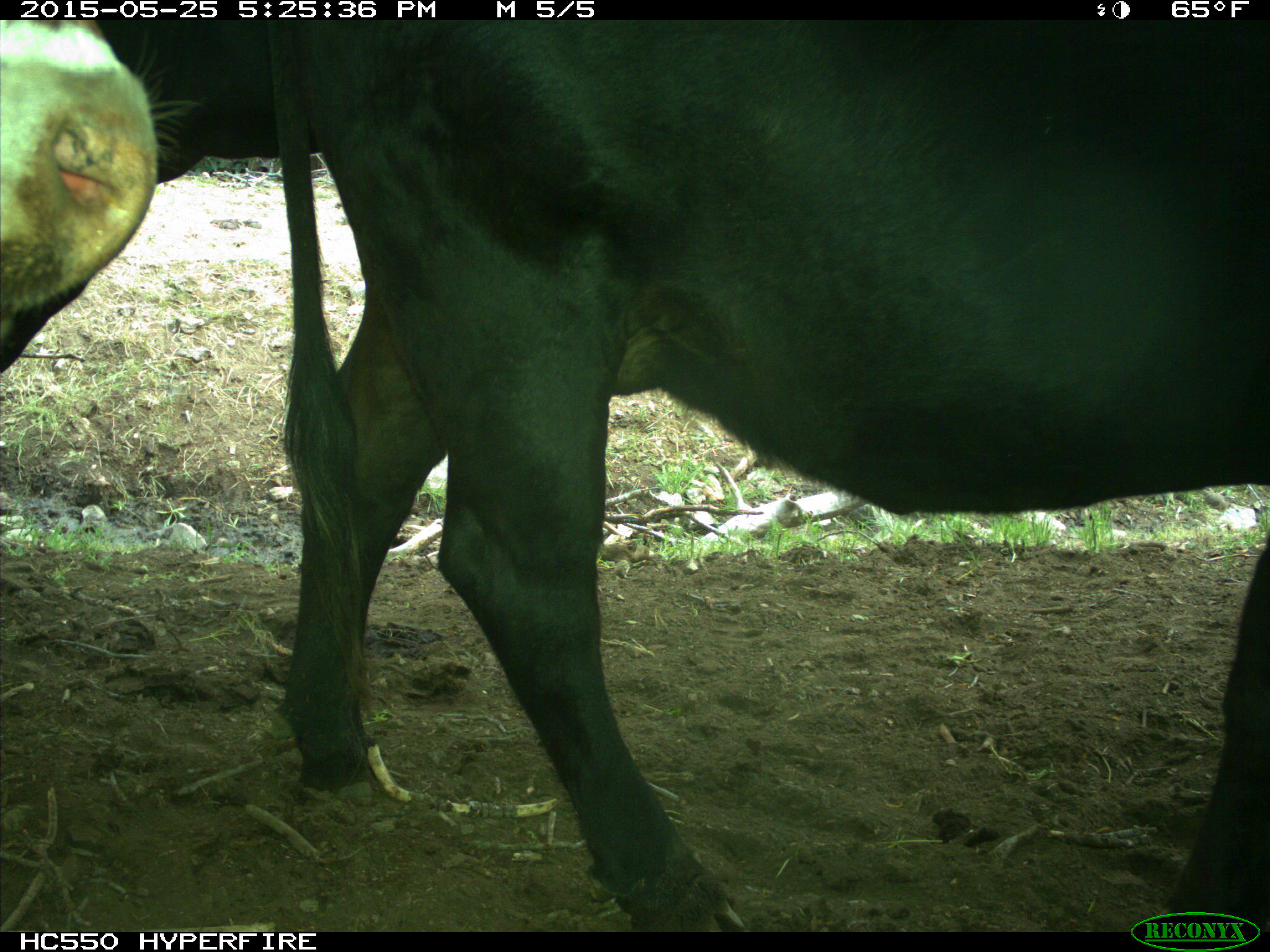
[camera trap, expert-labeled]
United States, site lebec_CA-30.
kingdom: Animalia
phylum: Chordata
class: Mammalia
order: Artiodactyla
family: Bovidae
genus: Bos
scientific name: Bos taurus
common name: domestic cow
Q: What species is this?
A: Bos taurus (domestic cow).